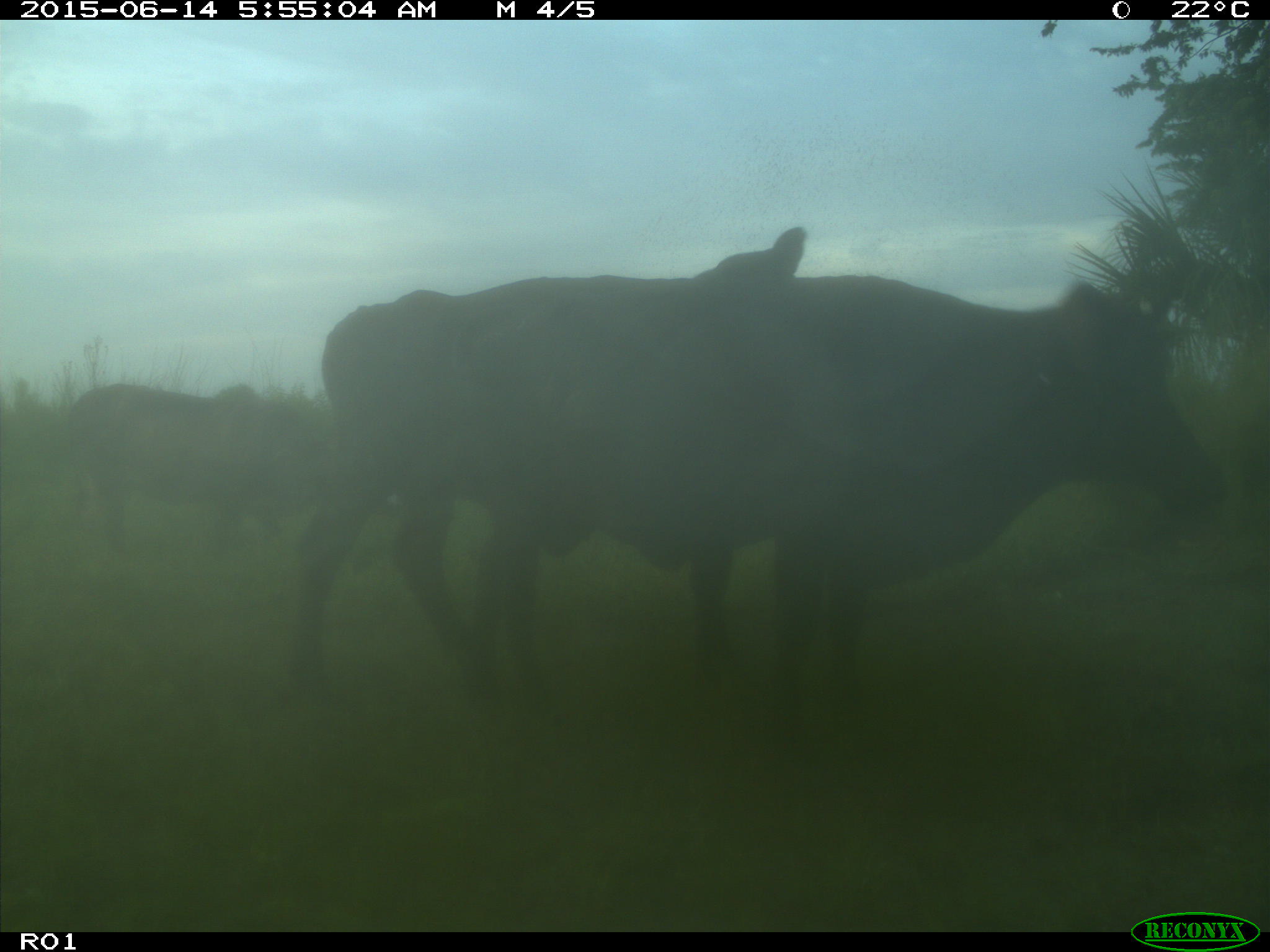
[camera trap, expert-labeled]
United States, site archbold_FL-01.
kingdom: Animalia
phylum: Chordata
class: Mammalia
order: Artiodactyla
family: Bovidae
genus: Bos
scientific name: Bos taurus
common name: domestic cow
Bos taurus (domestic cow).